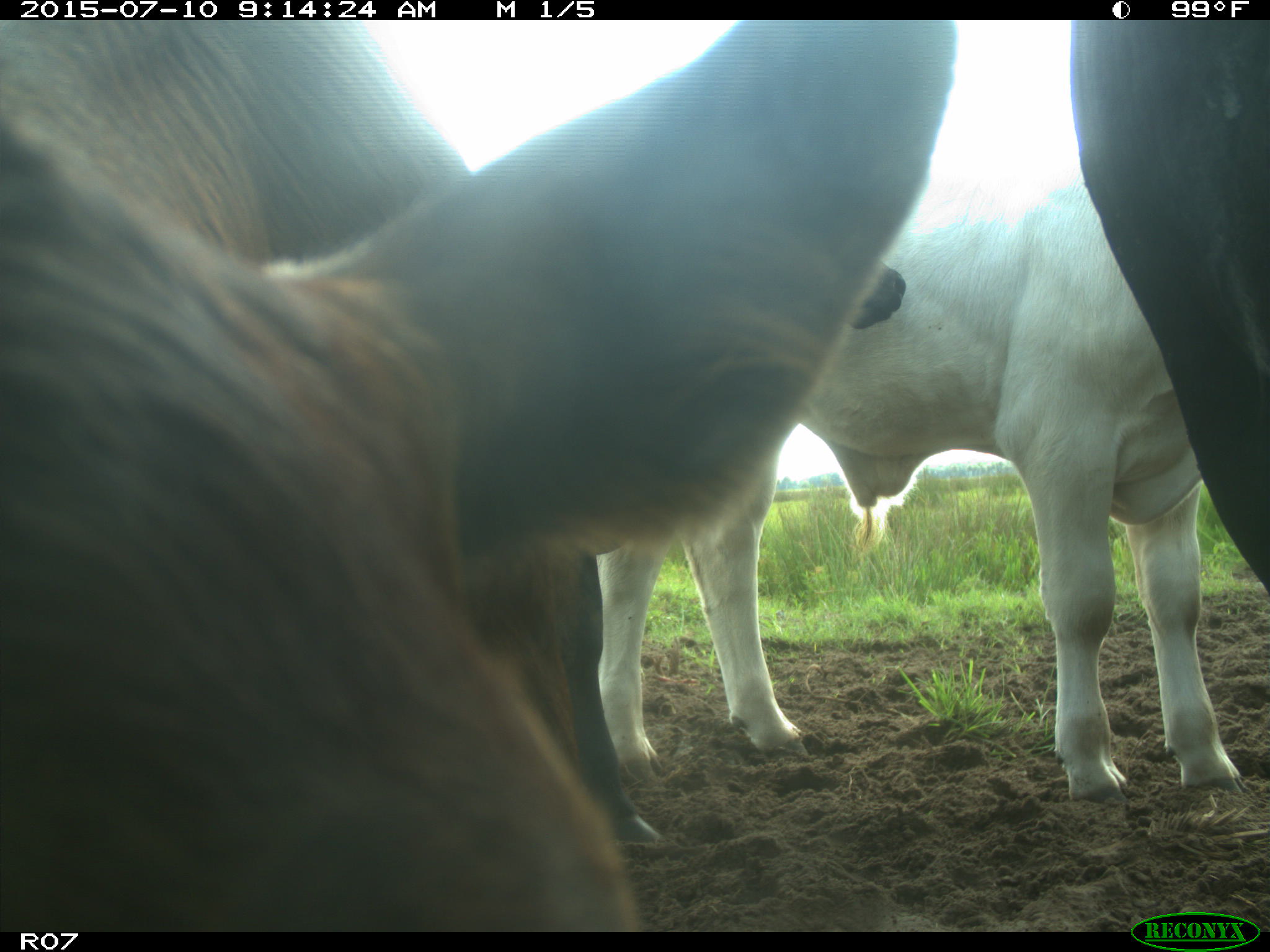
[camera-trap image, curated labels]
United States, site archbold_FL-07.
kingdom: Animalia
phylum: Chordata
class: Mammalia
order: Artiodactyla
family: Bovidae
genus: Bos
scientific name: Bos taurus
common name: domestic cow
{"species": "Bos taurus (domestic cow)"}